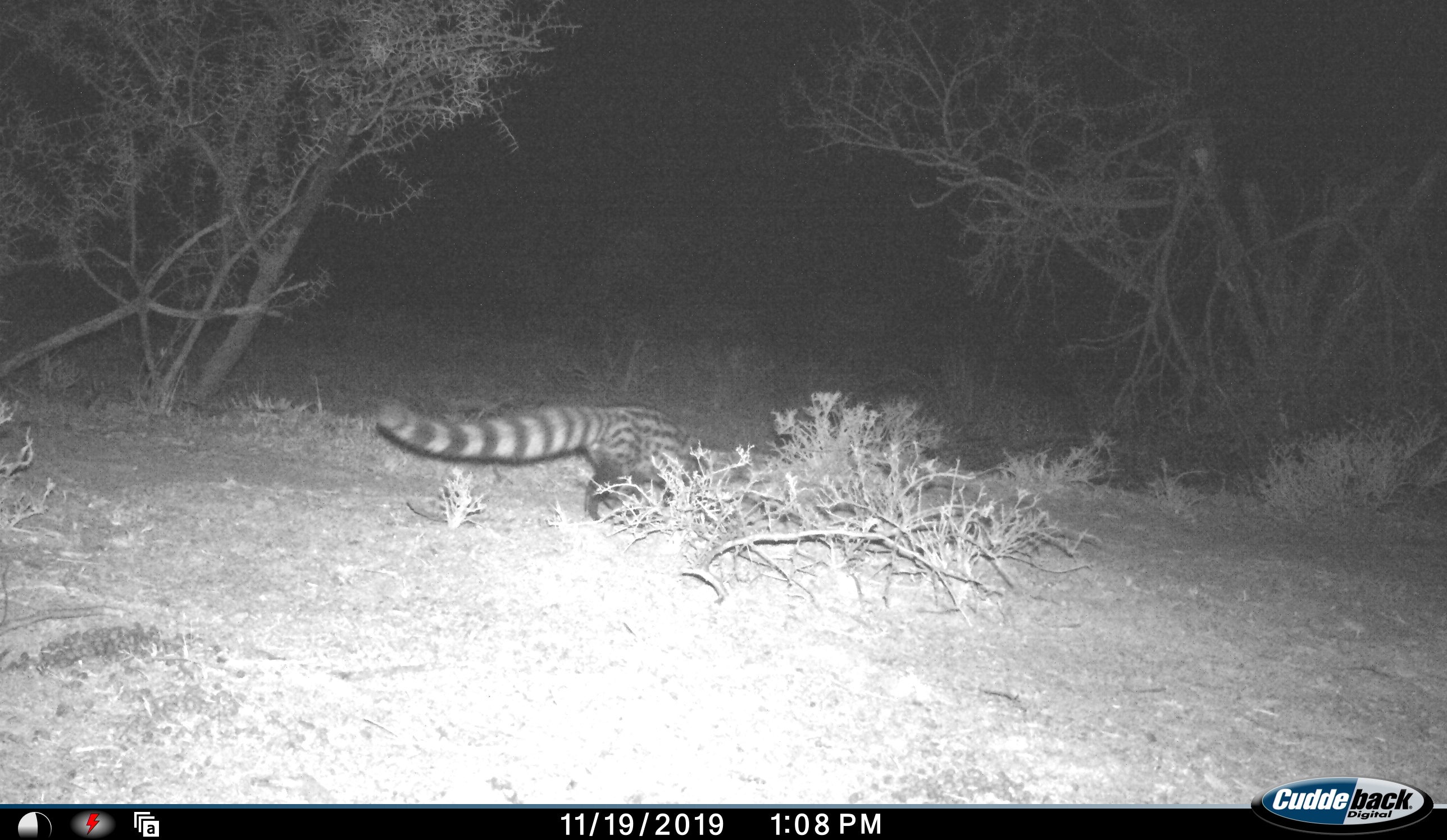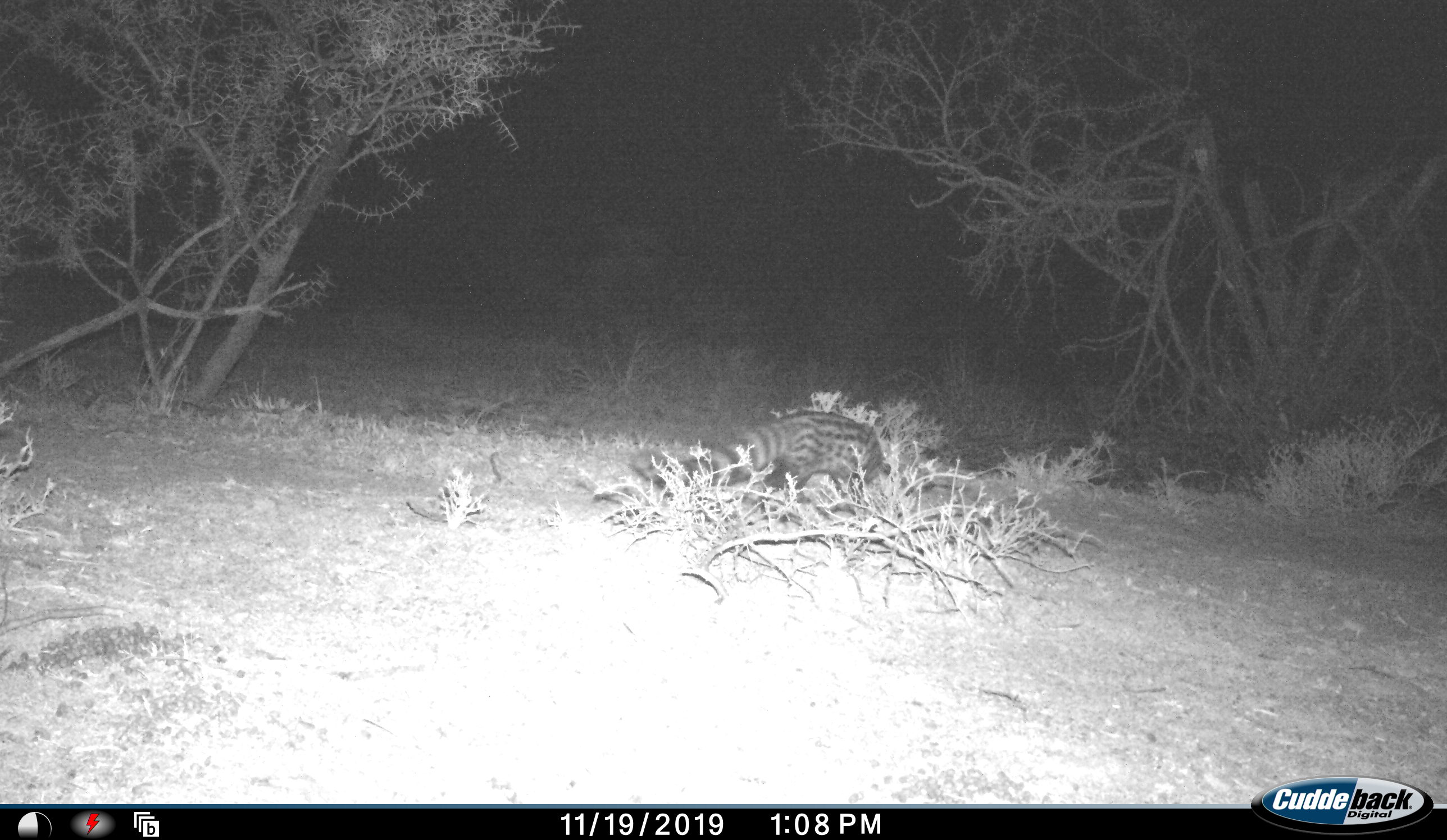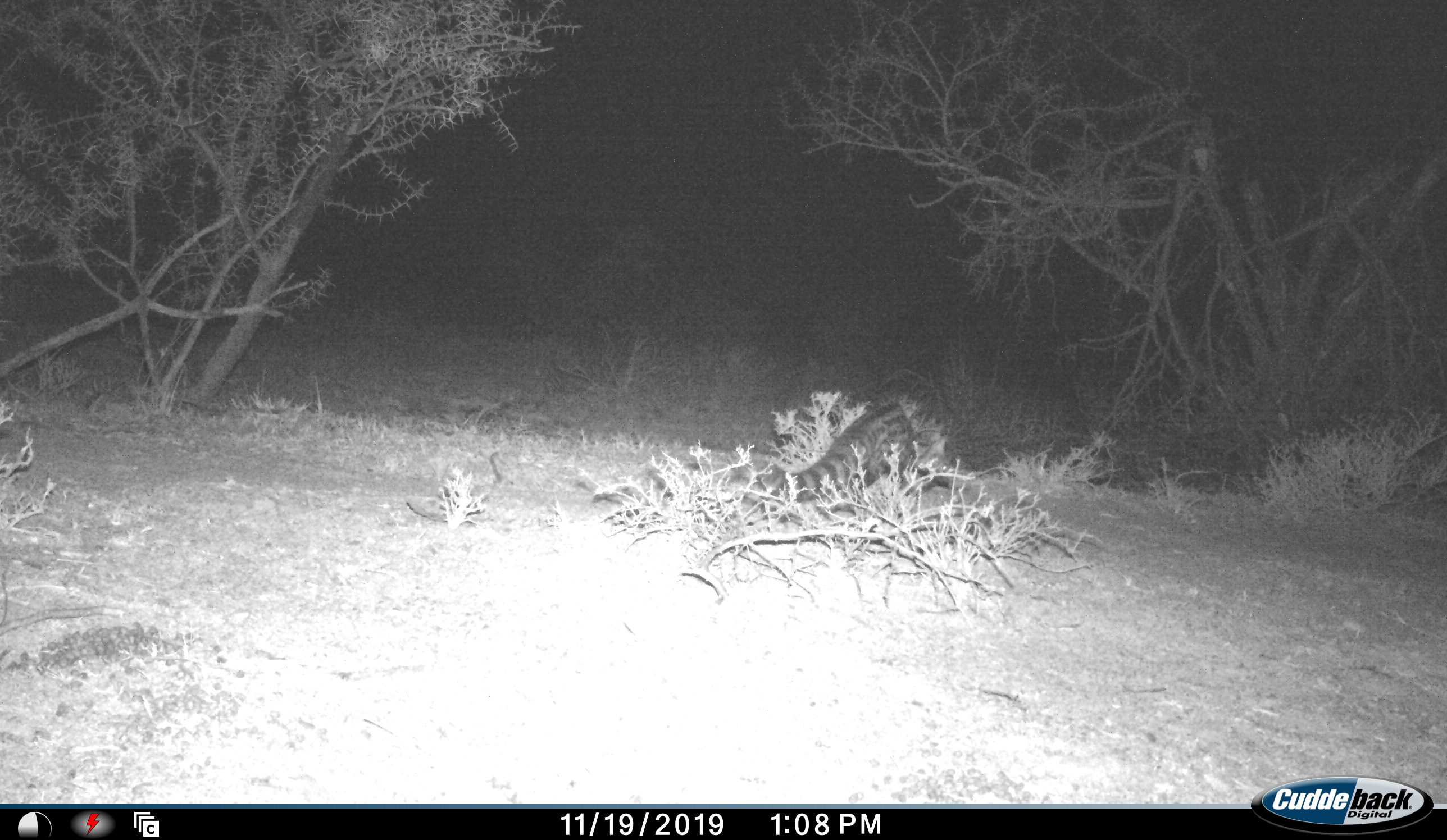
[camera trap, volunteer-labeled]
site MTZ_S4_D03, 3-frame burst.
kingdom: Animalia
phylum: Chordata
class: Mammalia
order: Carnivora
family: Viverridae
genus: Genetta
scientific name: Genetta genetta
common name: small-spotted genet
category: genetcommonsmallspotted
Genetcommonsmallspotted (small-spotted genet) (Genetta genetta), count 1. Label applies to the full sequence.